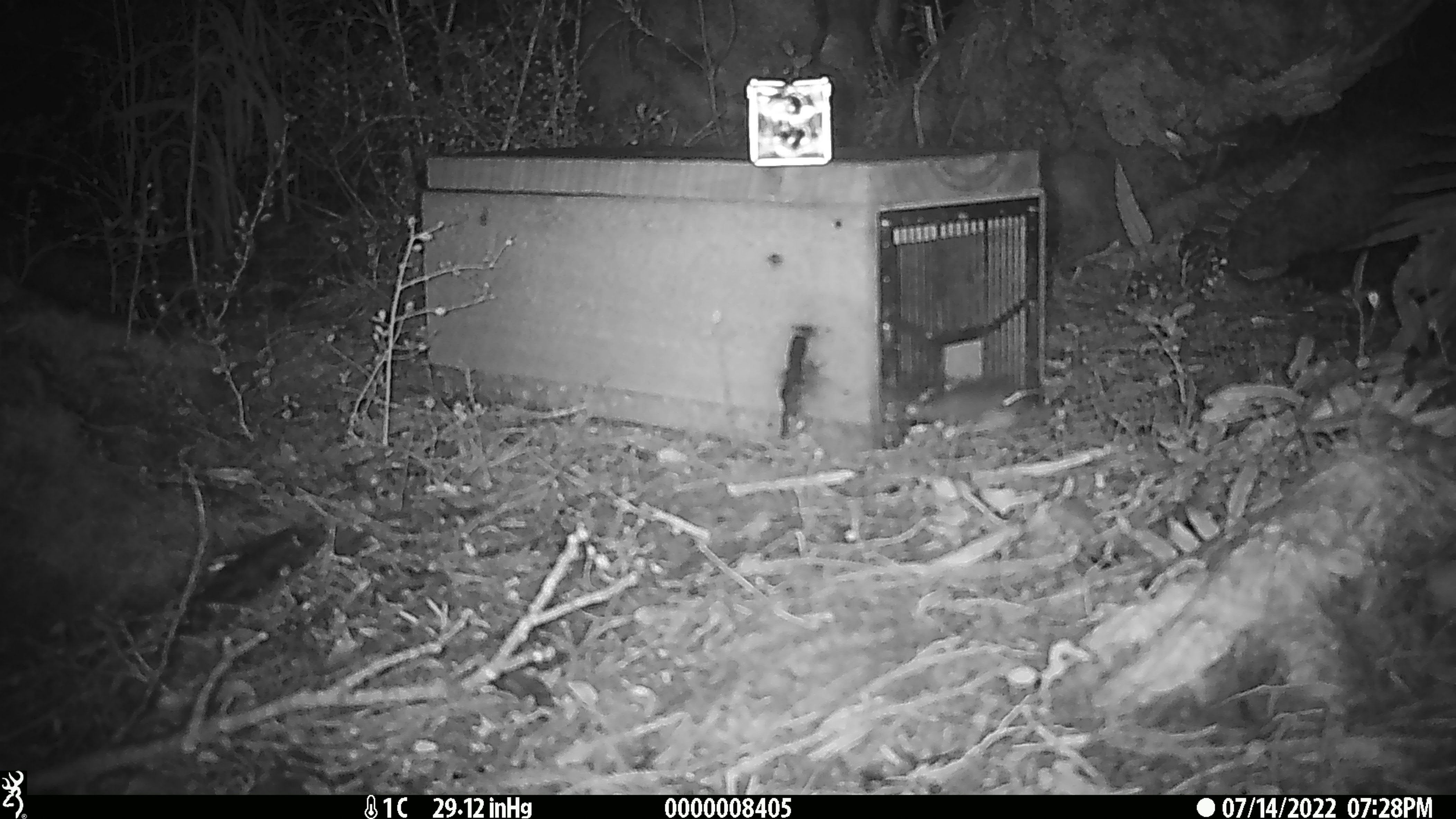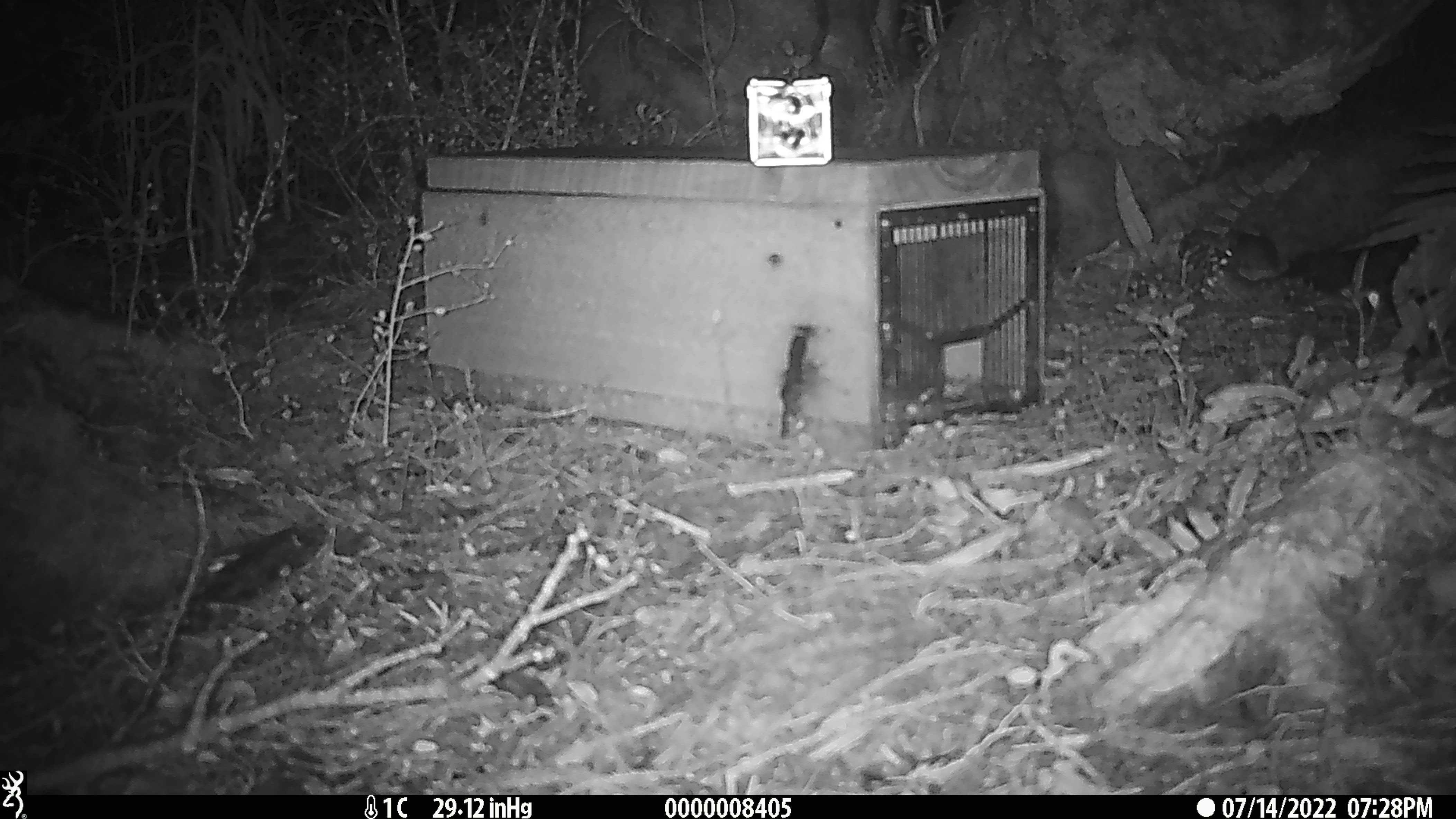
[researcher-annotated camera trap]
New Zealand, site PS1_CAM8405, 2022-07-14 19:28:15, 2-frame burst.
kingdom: Animalia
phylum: Chordata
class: Mammalia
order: Rodentia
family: Muridae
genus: Mus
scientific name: Mus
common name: mouse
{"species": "mouse (Mus)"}